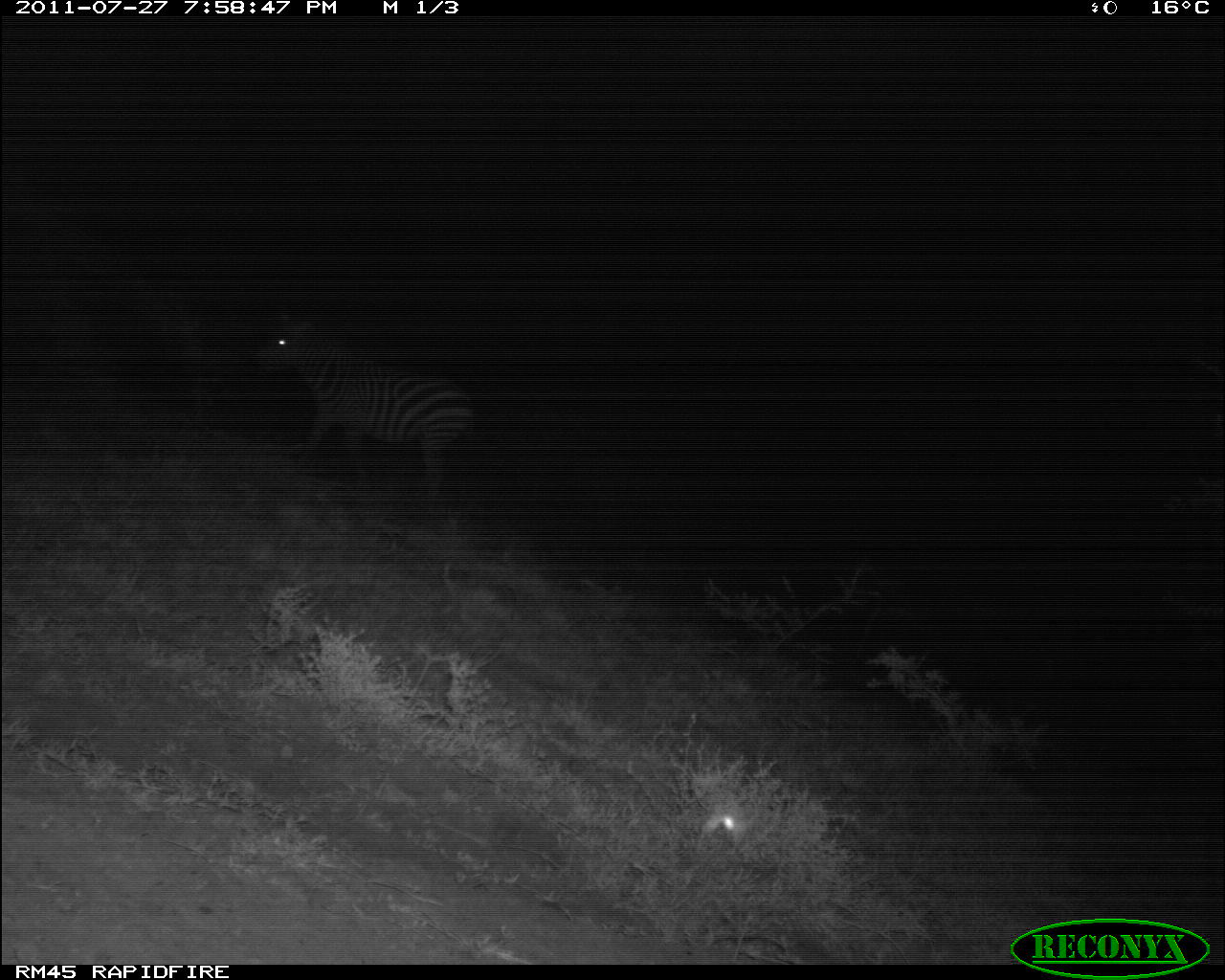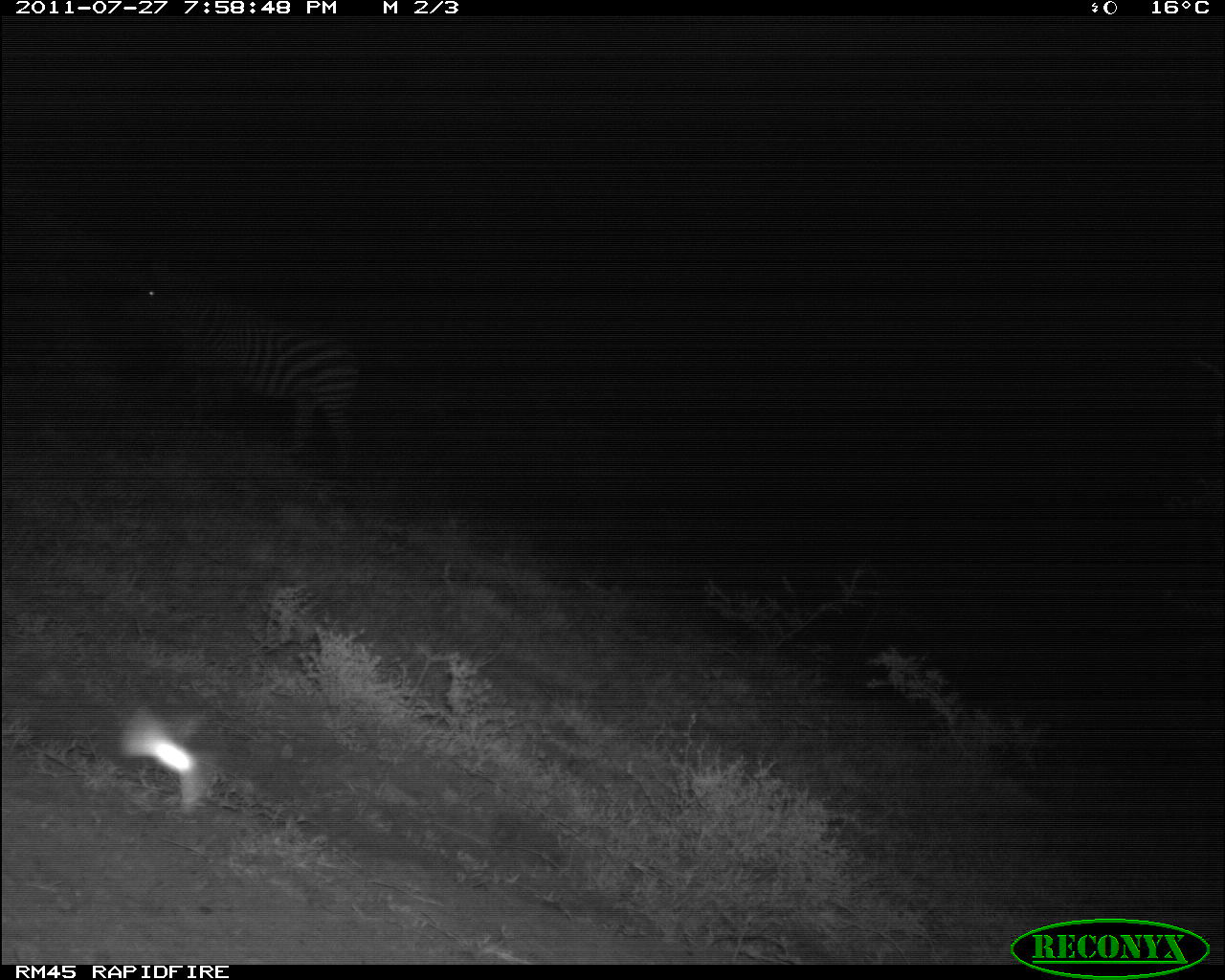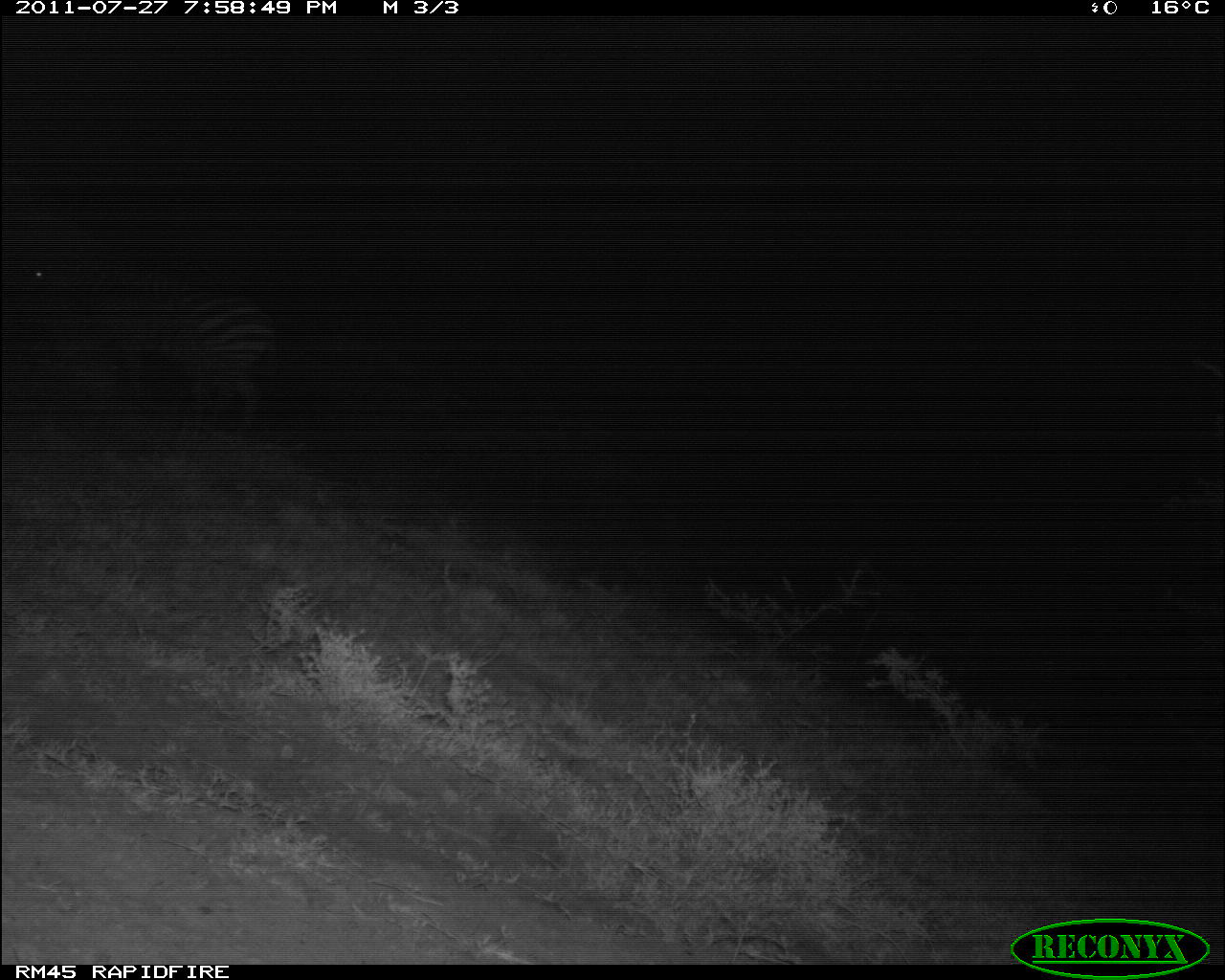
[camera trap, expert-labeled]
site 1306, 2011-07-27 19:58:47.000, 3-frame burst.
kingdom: Animalia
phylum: Chordata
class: Mammalia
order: Perissodactyla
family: Equidae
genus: Equus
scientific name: Equus quagga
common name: plains zebra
Equus quagga (plains zebra), count 1.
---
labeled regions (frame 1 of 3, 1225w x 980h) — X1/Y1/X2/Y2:
equus quagga: 258/307/475/510